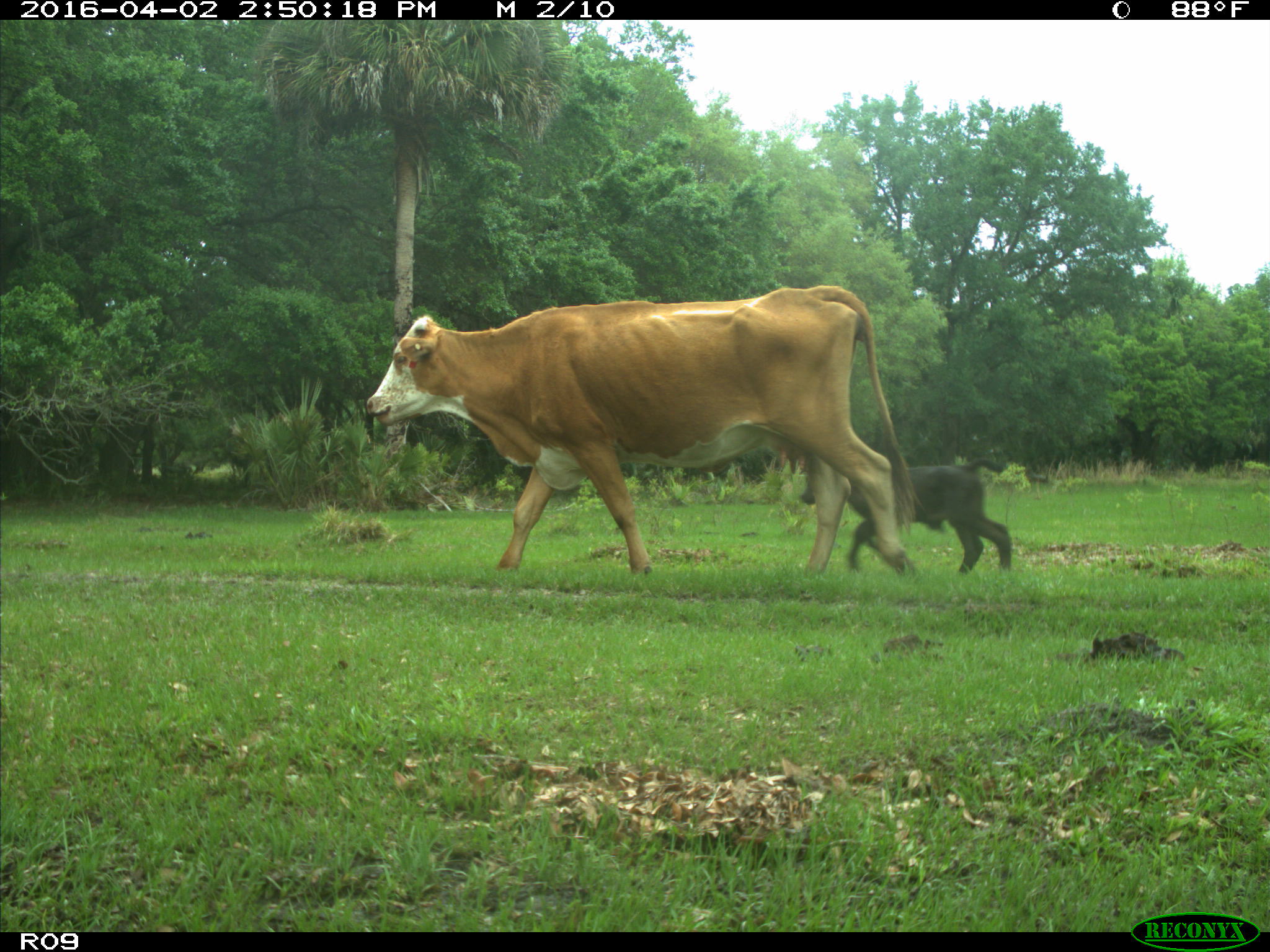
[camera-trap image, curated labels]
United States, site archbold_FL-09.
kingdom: Animalia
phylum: Chordata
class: Mammalia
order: Artiodactyla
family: Bovidae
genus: Bos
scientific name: Bos taurus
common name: domestic cow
Bos taurus (domestic cow).